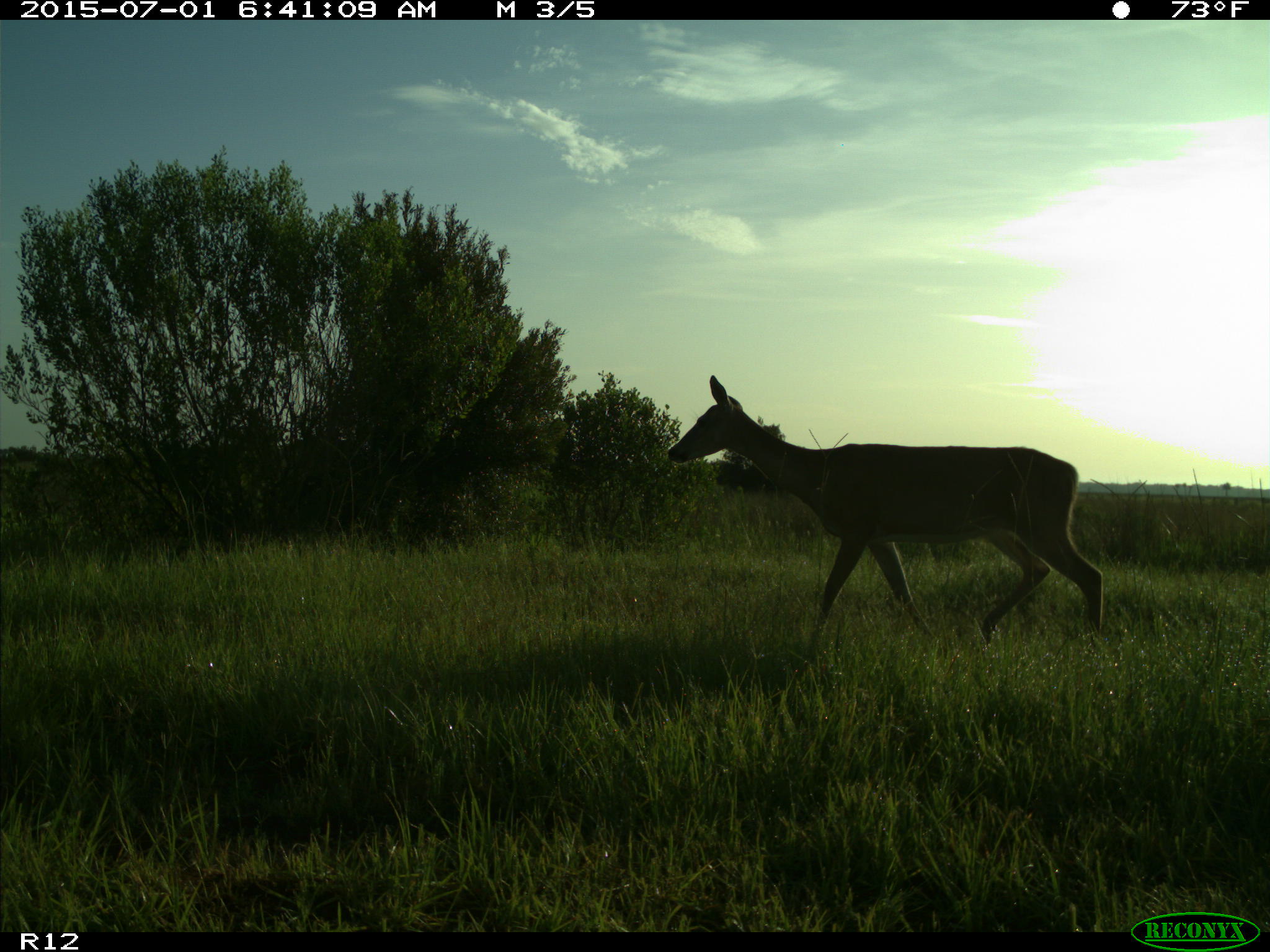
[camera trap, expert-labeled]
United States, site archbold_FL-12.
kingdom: Animalia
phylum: Chordata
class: Mammalia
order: Artiodactyla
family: Cervidae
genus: Odocoileus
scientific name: Odocoileus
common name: deer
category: unidentified deer